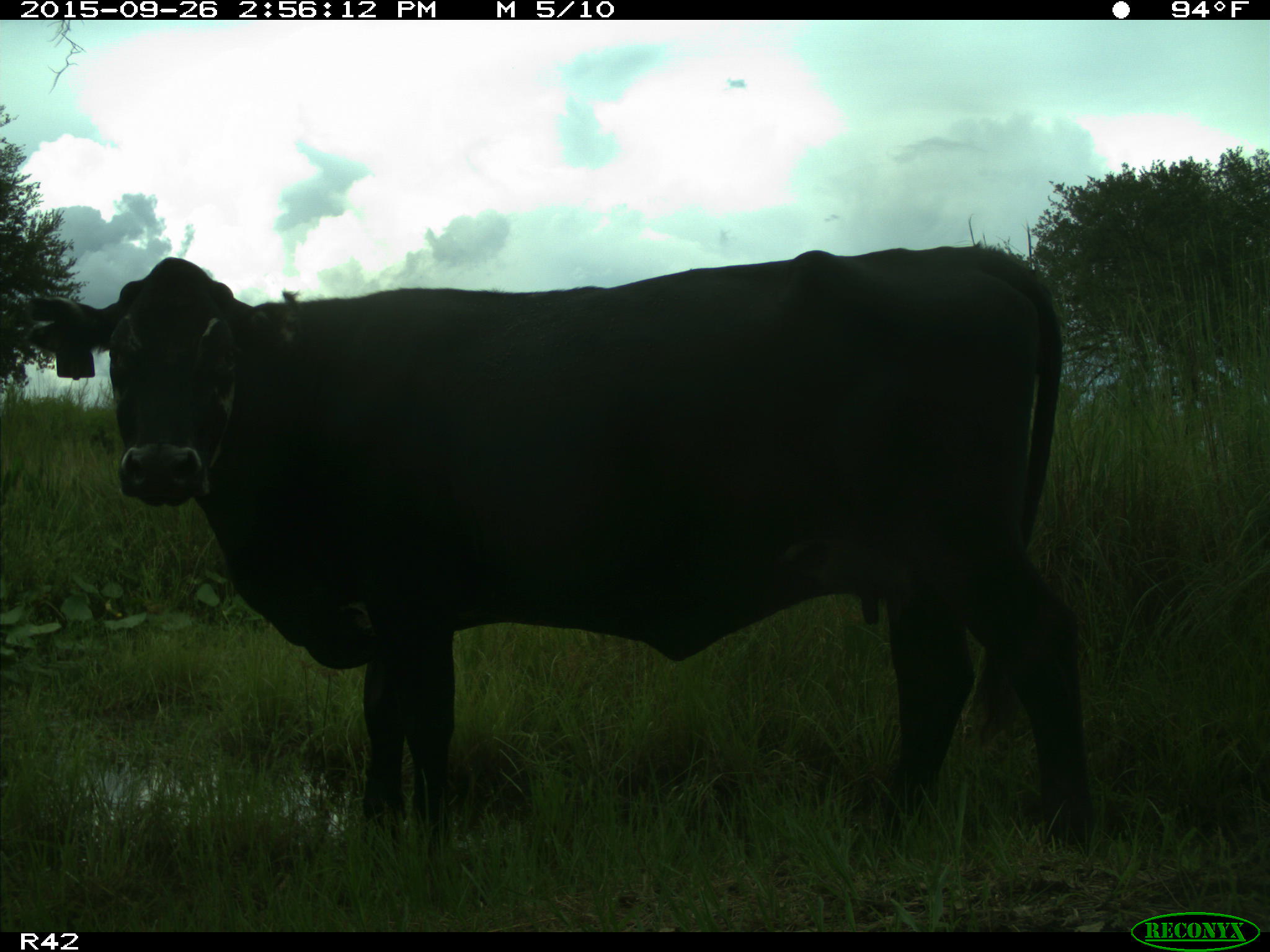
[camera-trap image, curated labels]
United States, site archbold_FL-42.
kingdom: Animalia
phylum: Chordata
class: Mammalia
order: Artiodactyla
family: Bovidae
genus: Bos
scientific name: Bos taurus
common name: domestic cow